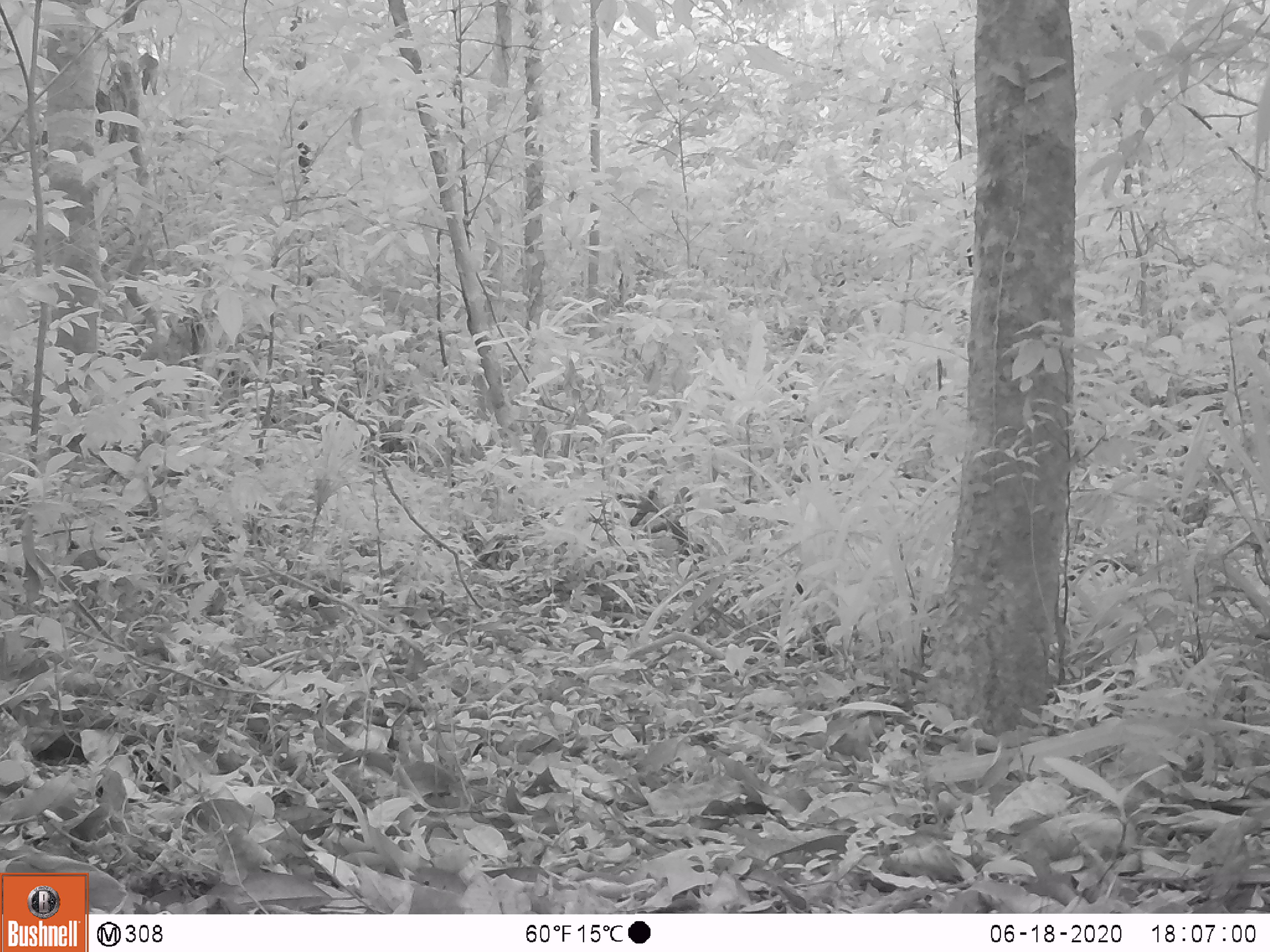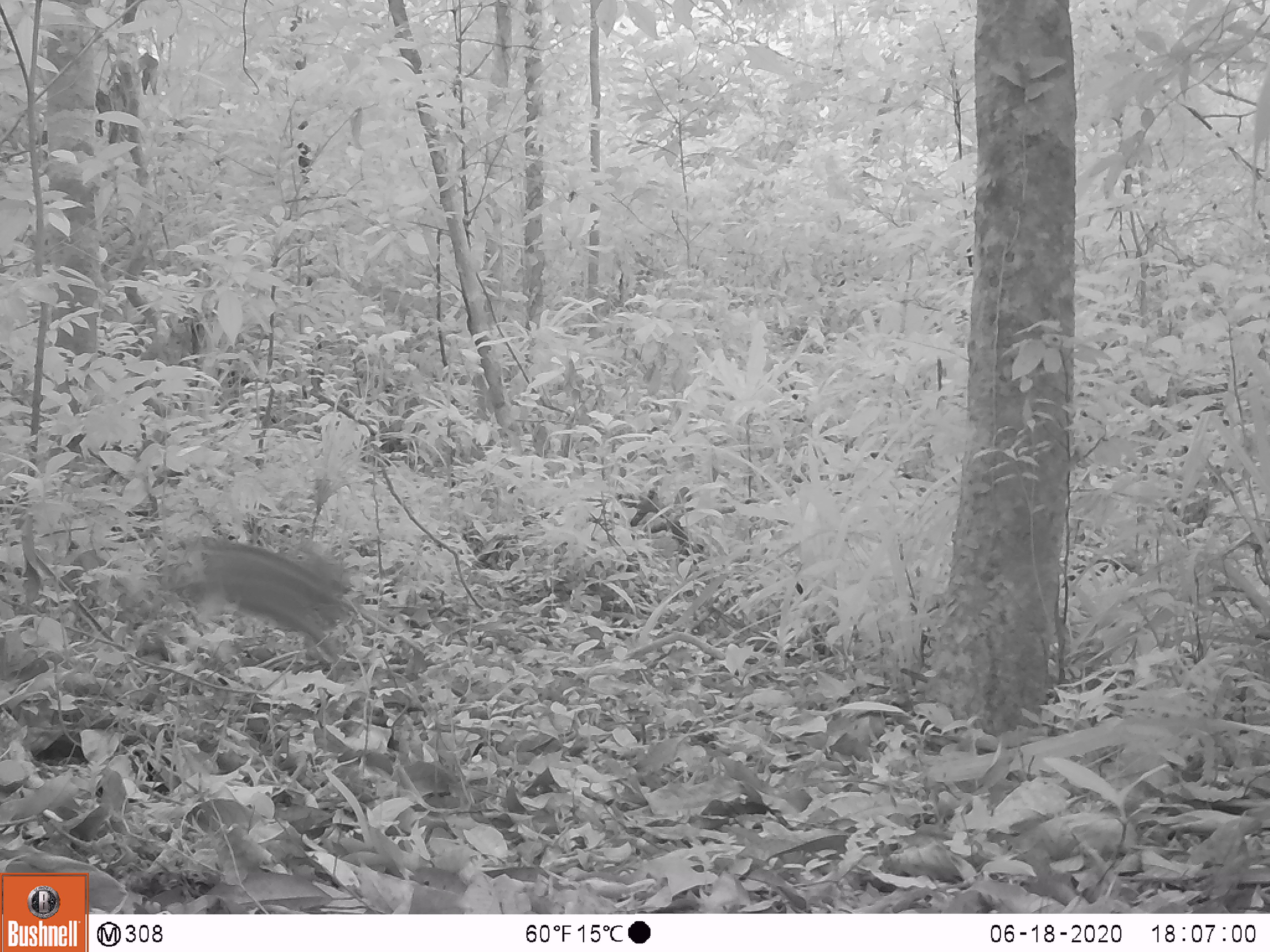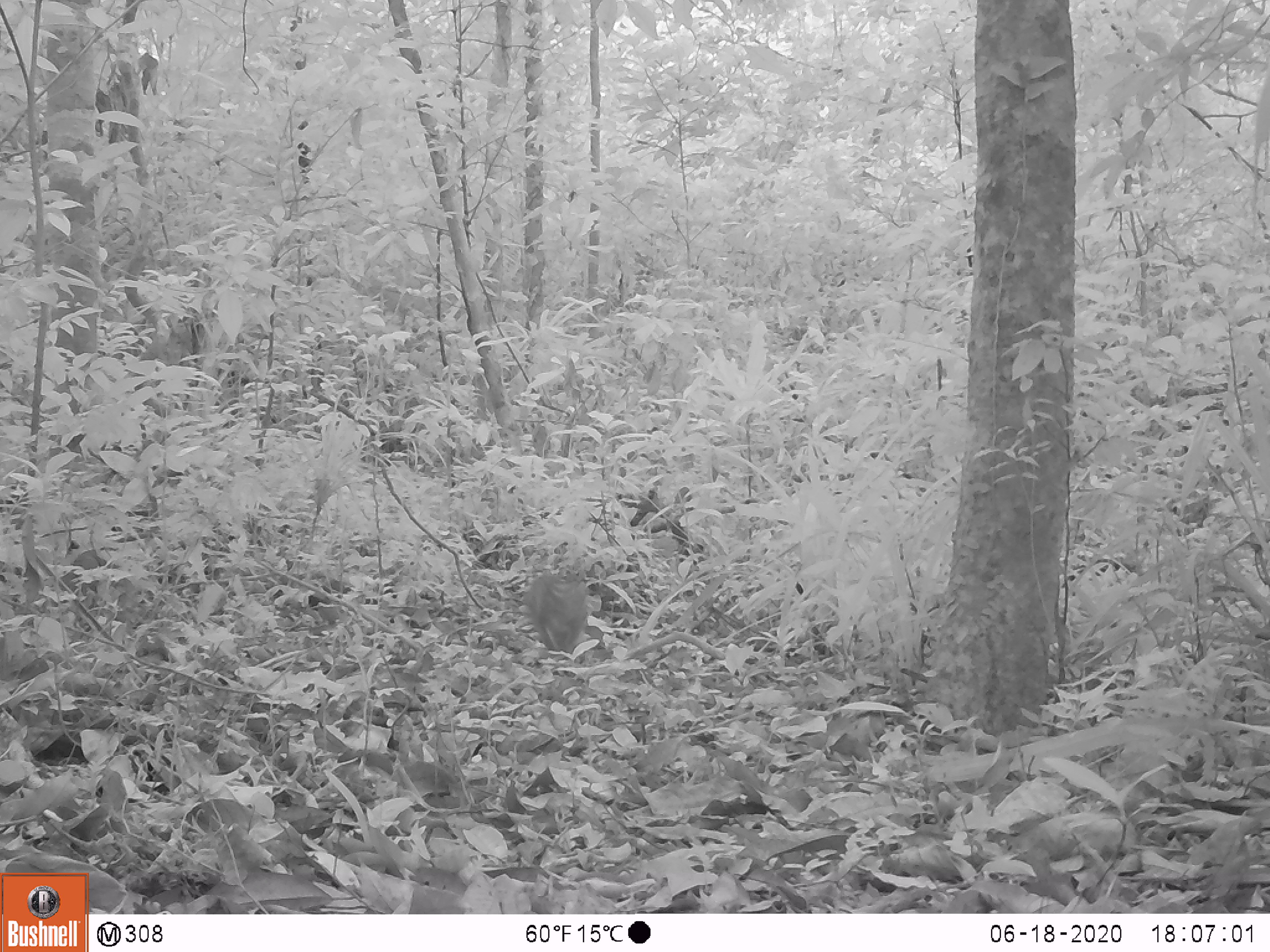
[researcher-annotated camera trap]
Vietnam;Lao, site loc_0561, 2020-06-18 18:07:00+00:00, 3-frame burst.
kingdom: Animalia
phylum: Chordata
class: Mammalia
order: Artiodactyla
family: Suidae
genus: Sus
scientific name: Sus scrofa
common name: eurasian wild pig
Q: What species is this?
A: Eurasian wild pig (Sus scrofa).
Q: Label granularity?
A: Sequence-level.